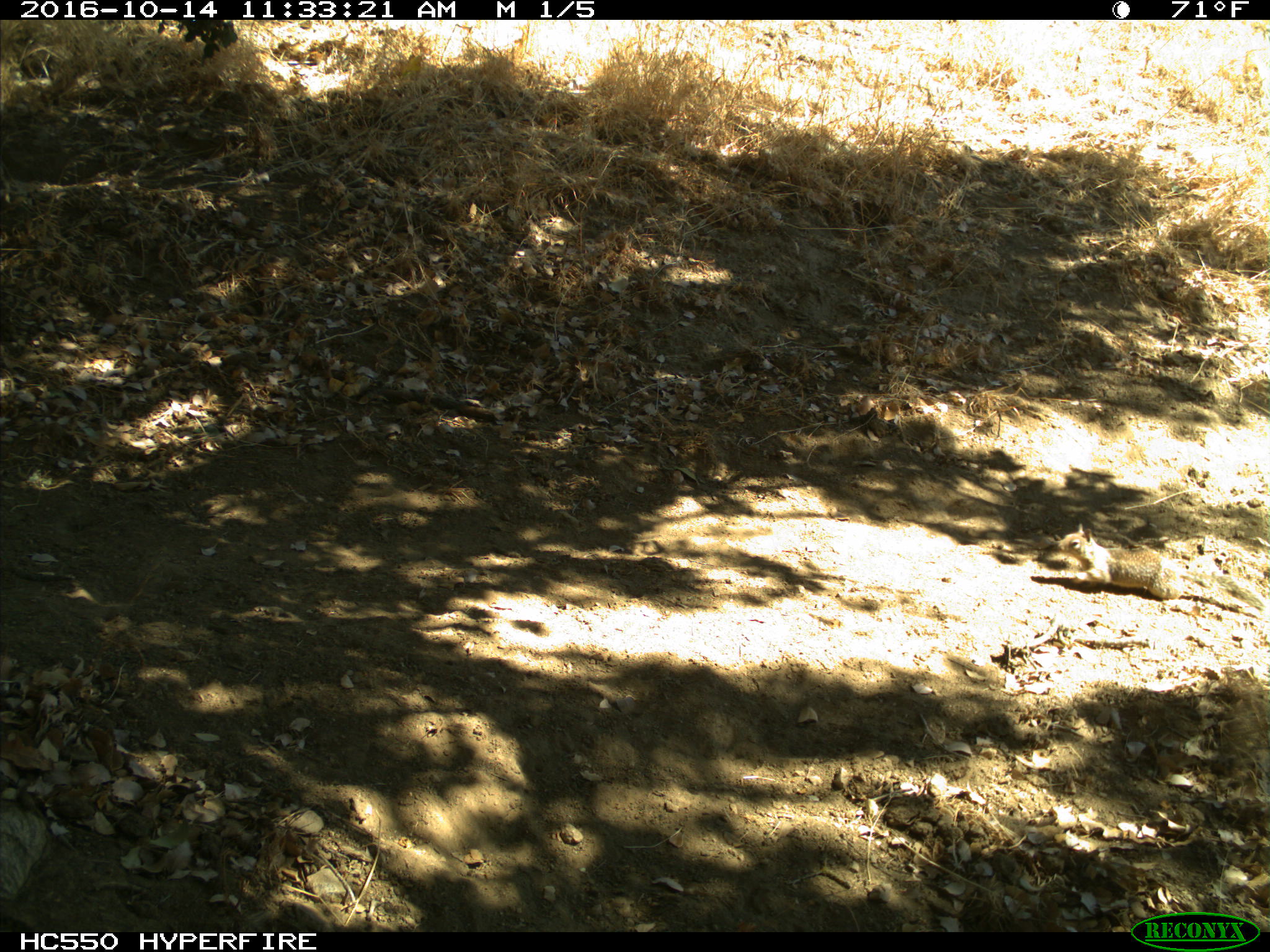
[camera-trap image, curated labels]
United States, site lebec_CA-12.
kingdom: Animalia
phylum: Chordata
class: Mammalia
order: Rodentia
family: Sciuridae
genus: Otospermophilus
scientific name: Otospermophilus beecheyi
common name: california ground squirrel